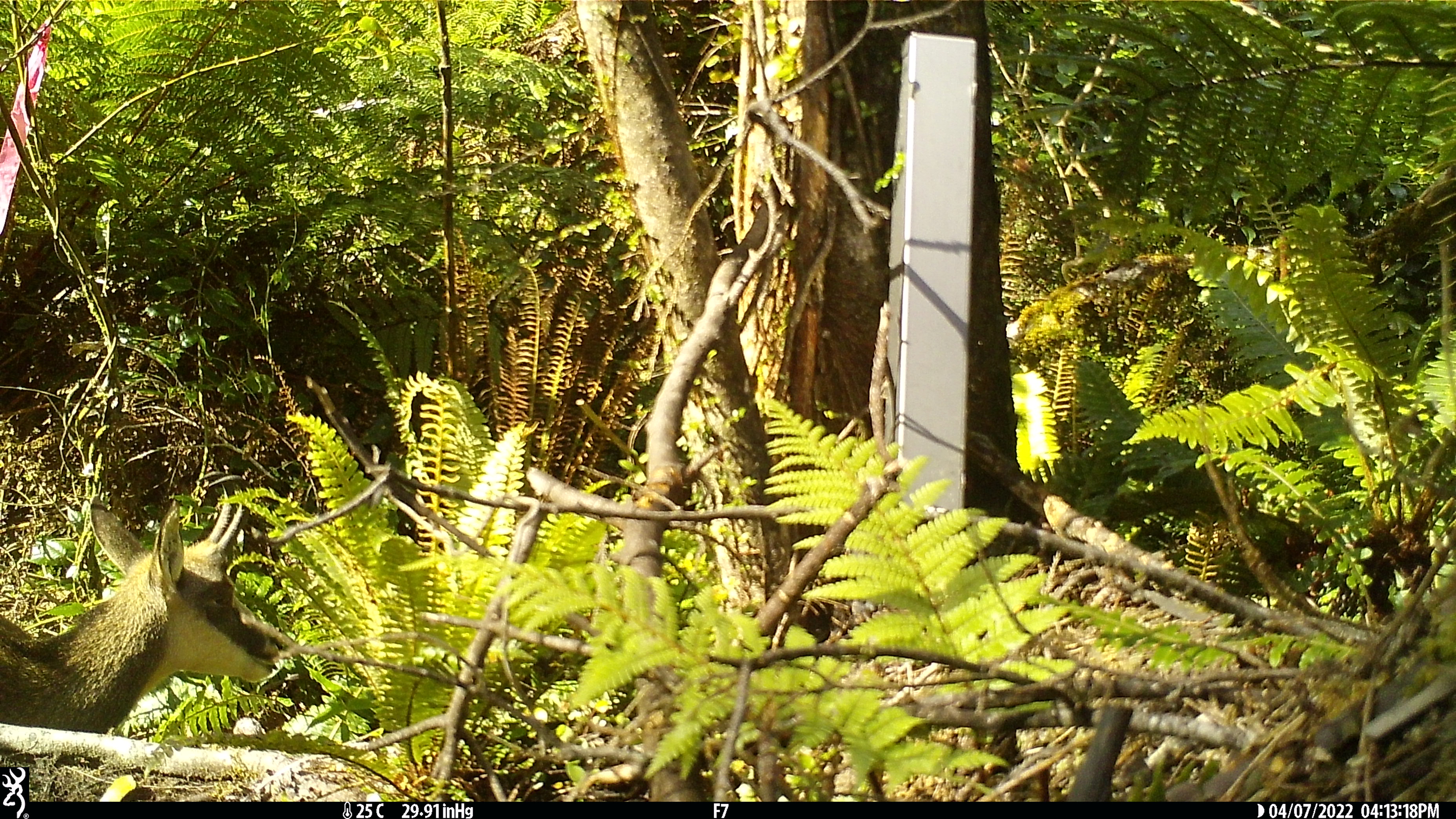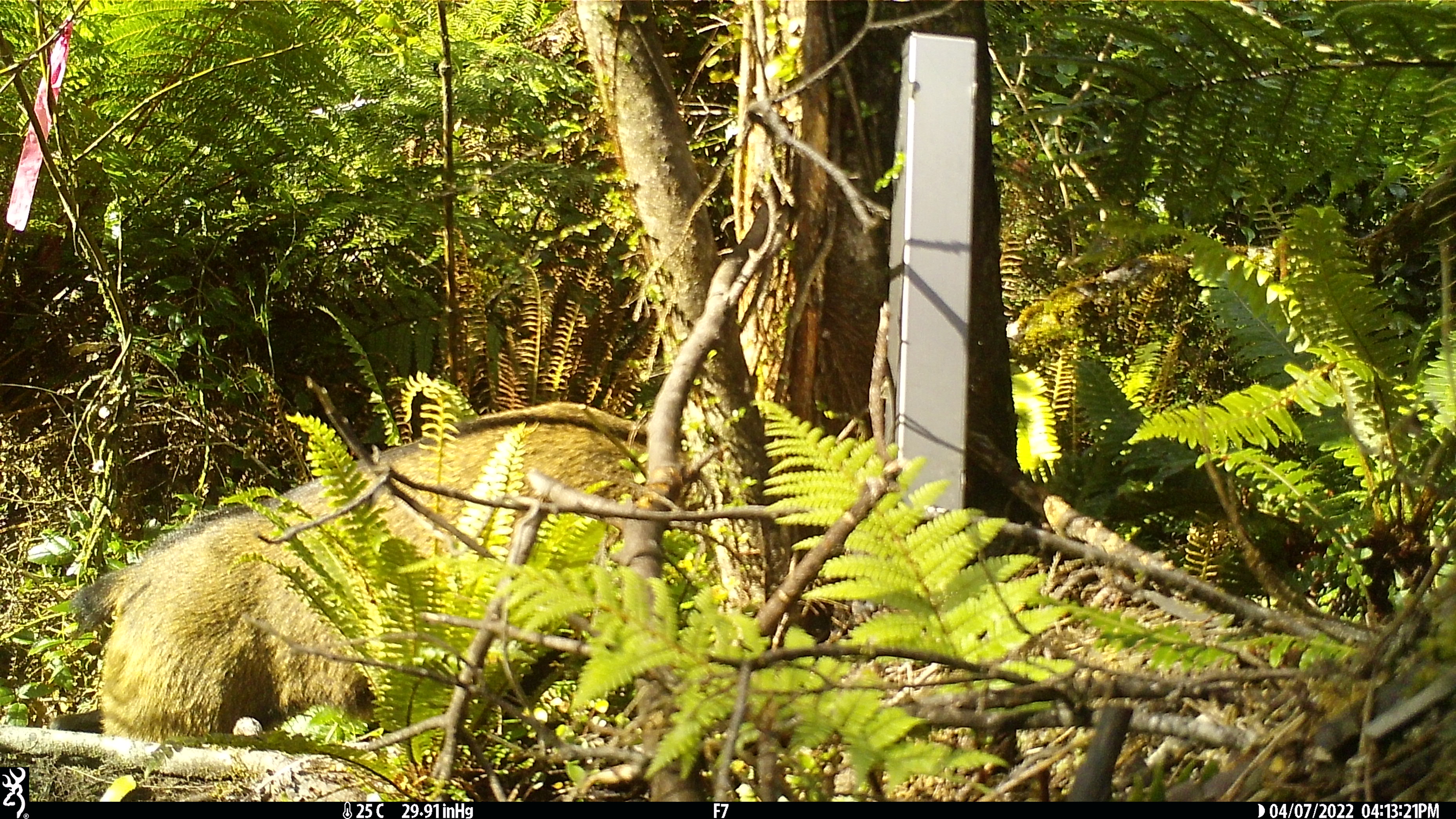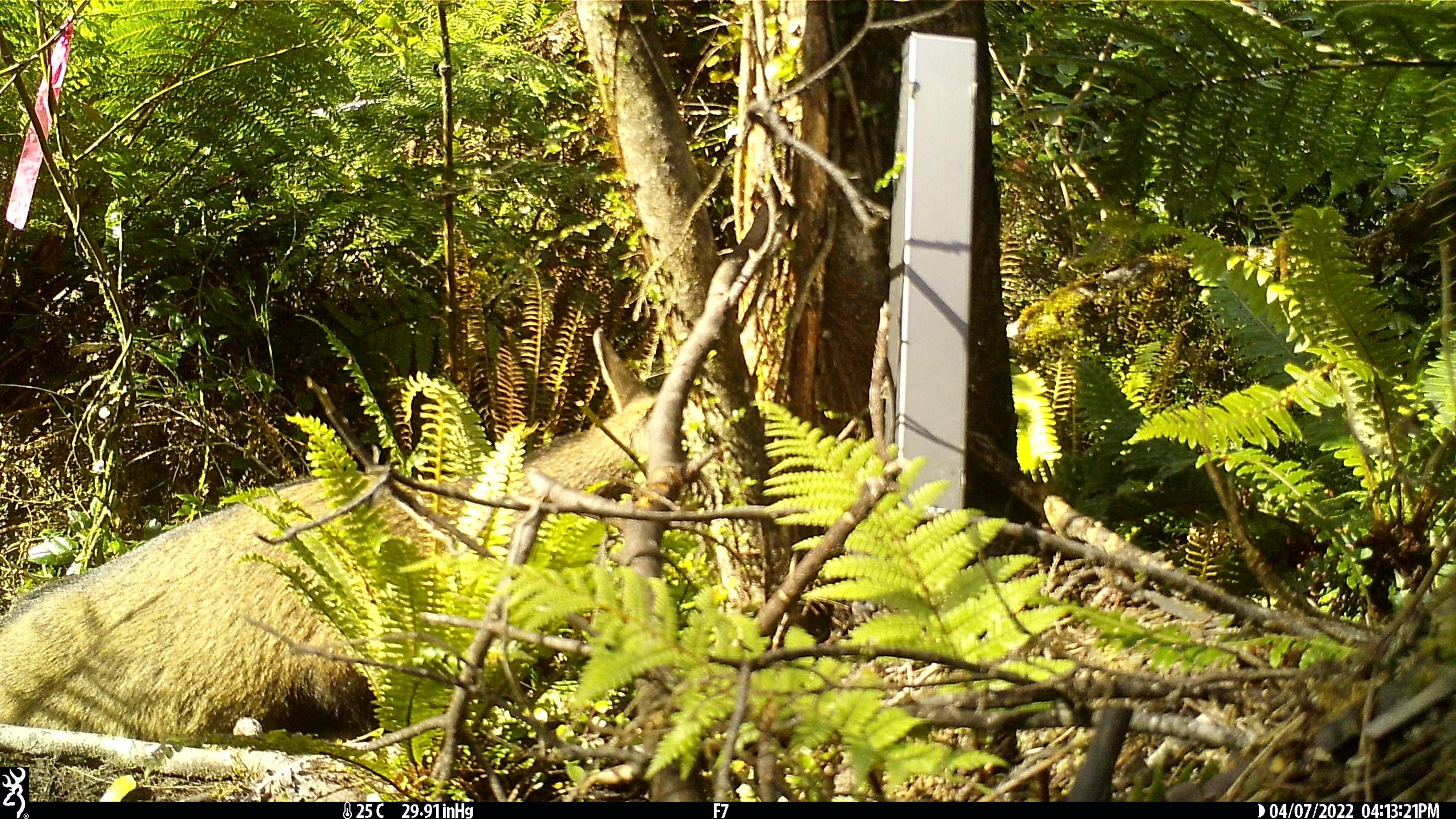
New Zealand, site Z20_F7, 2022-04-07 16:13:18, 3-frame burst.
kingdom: Animalia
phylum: Chordata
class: Mammalia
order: Artiodactyla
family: Bovidae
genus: Rupicapra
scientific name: Rupicapra rupicapra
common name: alpine chamois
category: chamois